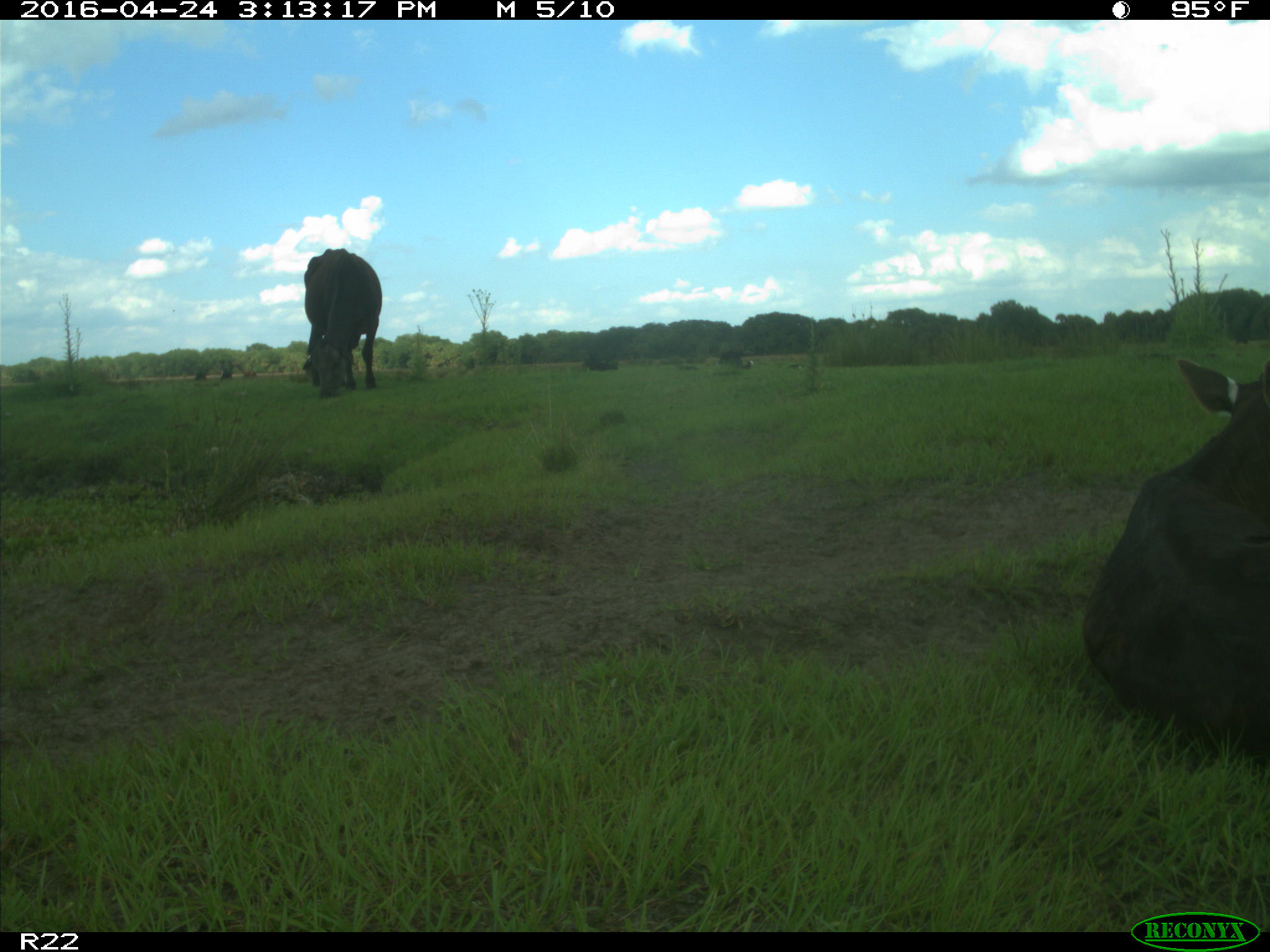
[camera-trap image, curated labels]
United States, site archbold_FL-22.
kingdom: Animalia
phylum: Chordata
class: Mammalia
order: Artiodactyla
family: Bovidae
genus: Bos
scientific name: Bos taurus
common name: domestic cow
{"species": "Bos taurus (domestic cow)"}